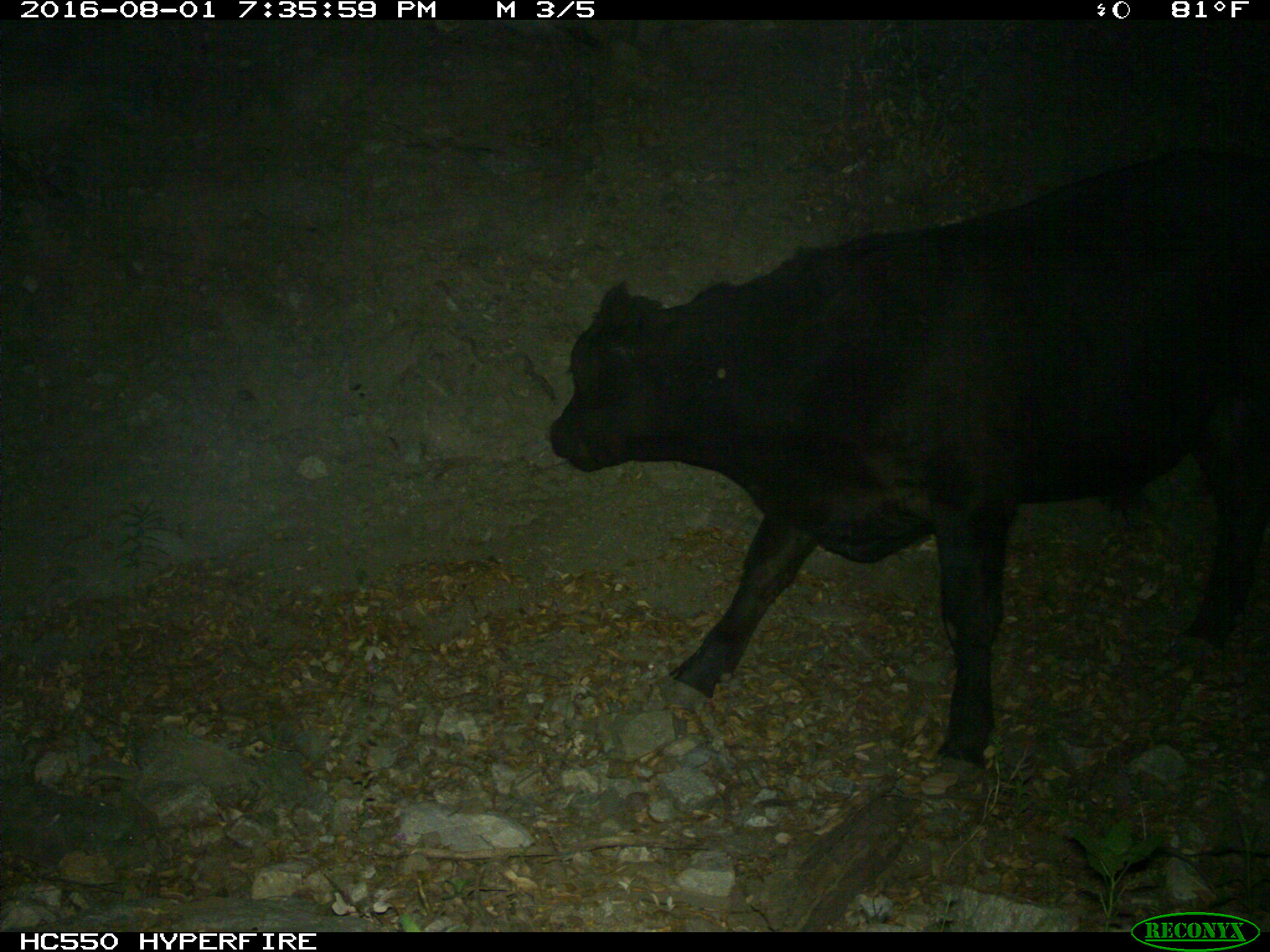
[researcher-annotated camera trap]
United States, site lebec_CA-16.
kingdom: Animalia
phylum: Chordata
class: Mammalia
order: Artiodactyla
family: Bovidae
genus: Bos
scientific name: Bos taurus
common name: domestic cow